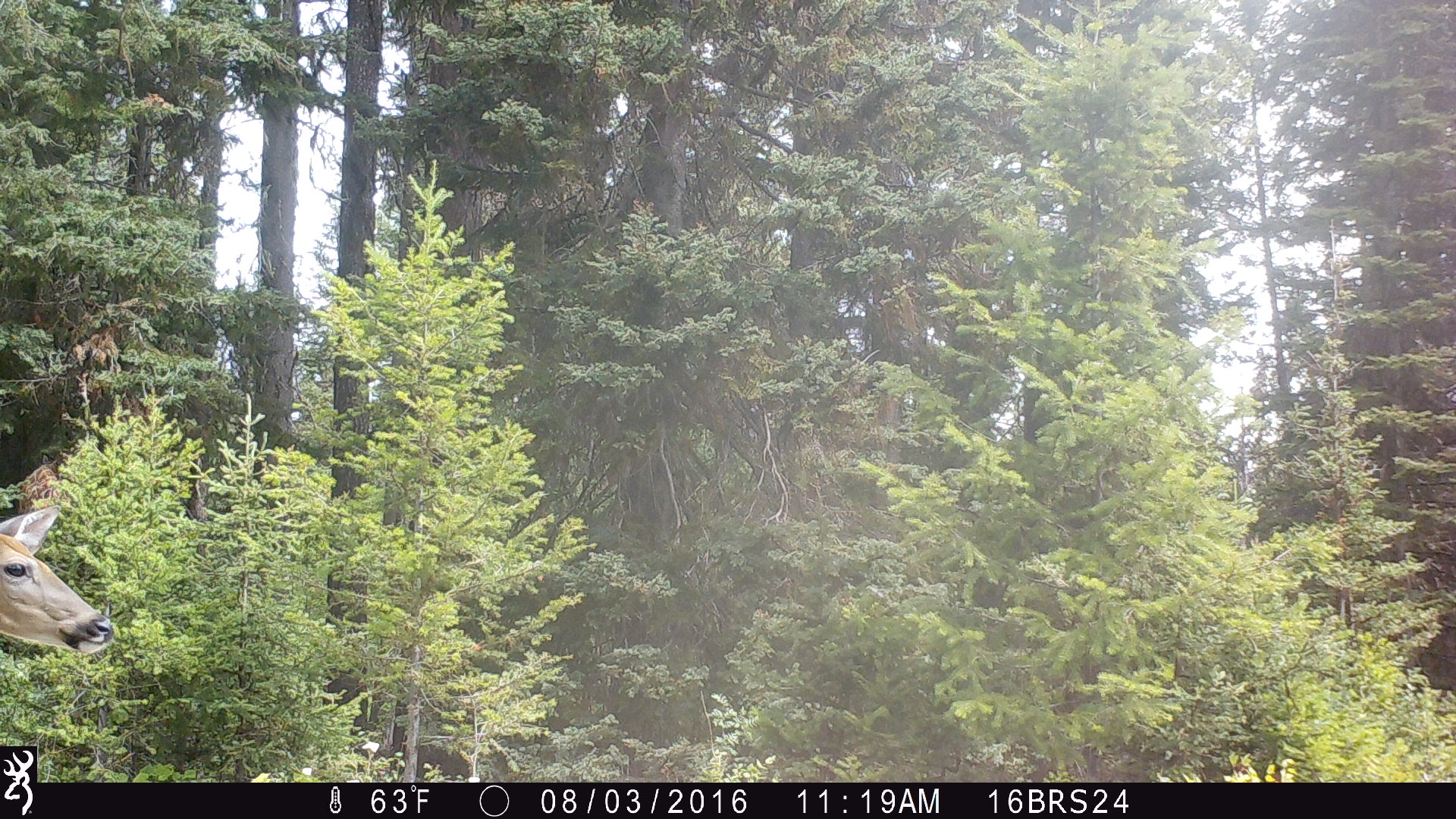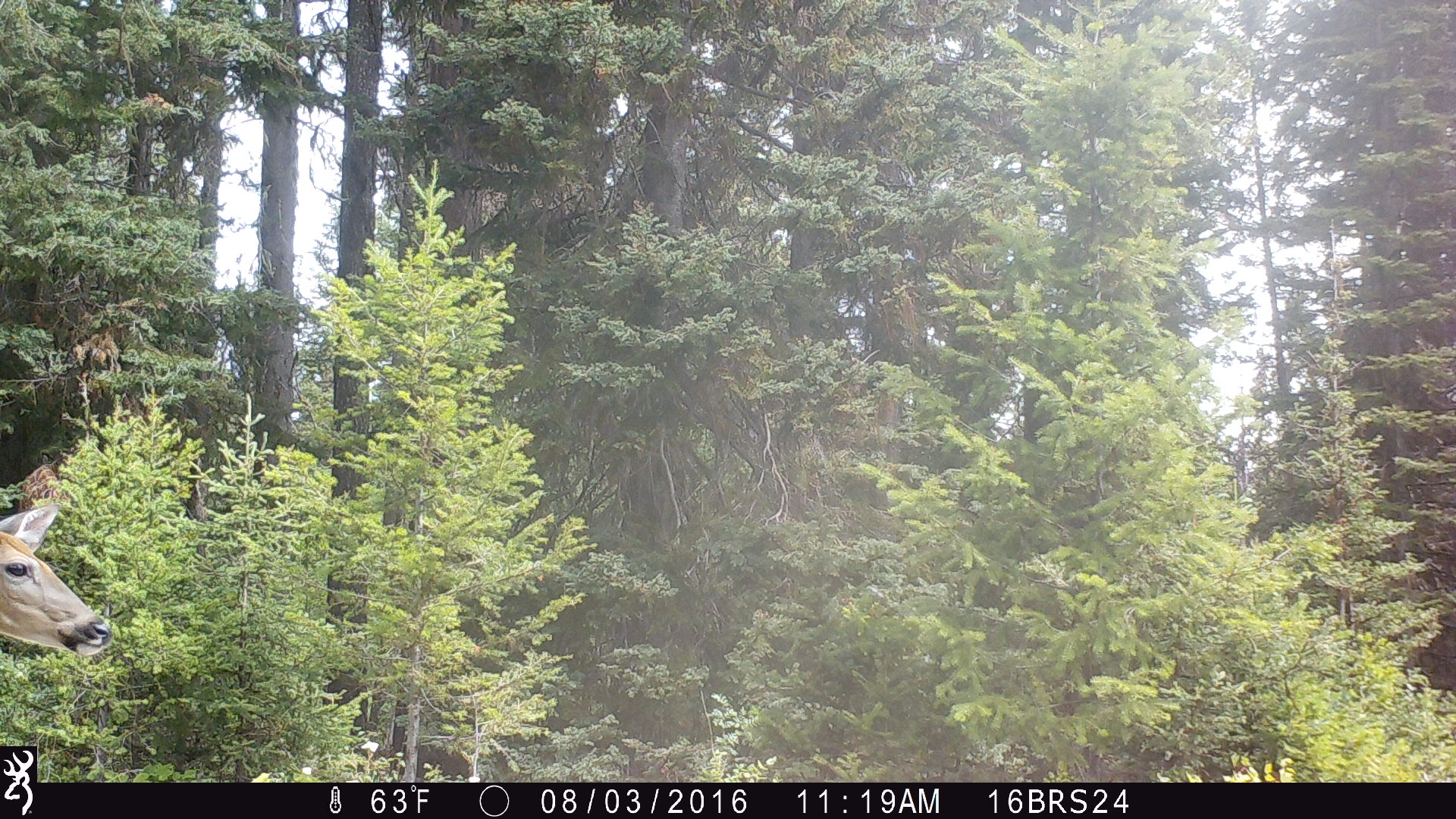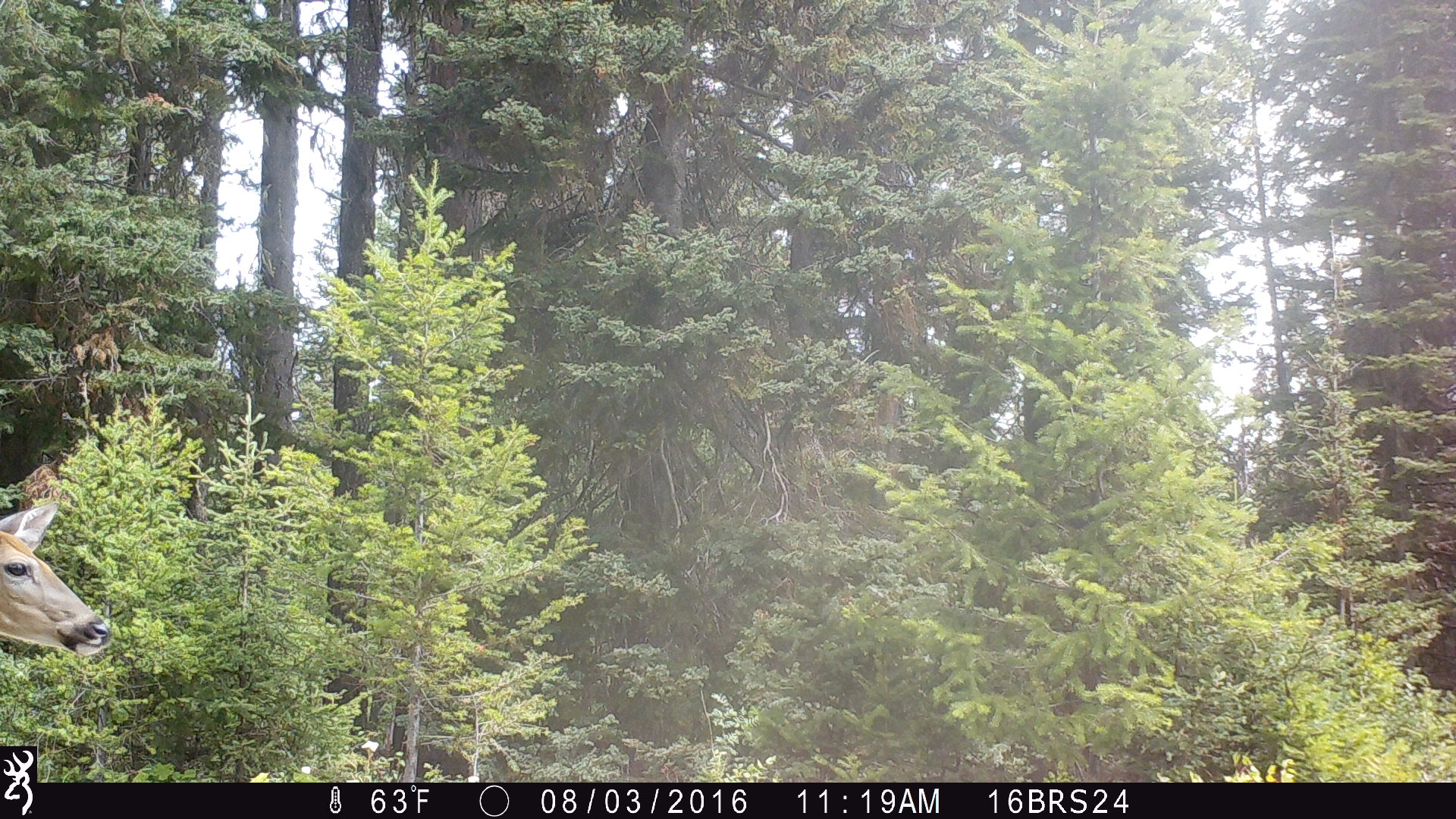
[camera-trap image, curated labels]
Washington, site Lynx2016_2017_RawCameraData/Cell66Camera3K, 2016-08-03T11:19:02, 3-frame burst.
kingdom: Animalia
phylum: Chordata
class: Mammalia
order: Artiodactyla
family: Cervidae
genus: Odocoileus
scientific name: Odocoileus virginianus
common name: white-tailed deer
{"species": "Odocoileus virginianus (white-tailed deer)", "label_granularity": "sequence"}